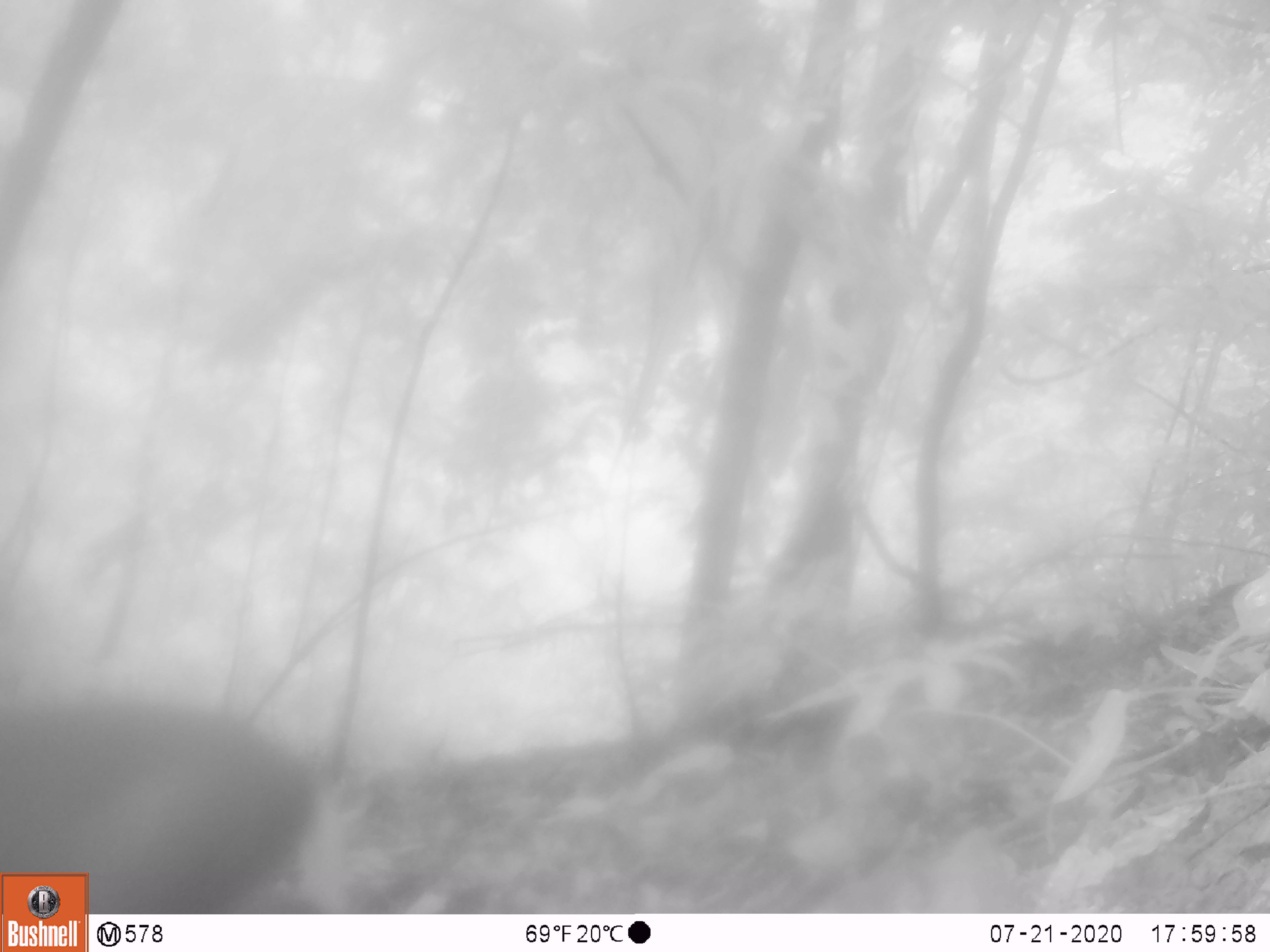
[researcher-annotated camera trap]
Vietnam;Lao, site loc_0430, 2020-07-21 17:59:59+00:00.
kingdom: Animalia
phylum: Chordata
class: Mammalia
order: Artiodactyla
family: Cervidae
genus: Muntiacus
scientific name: Muntiacus rooseveltorum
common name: roosevelt's muntjac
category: roosevelts muntjac group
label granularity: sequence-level